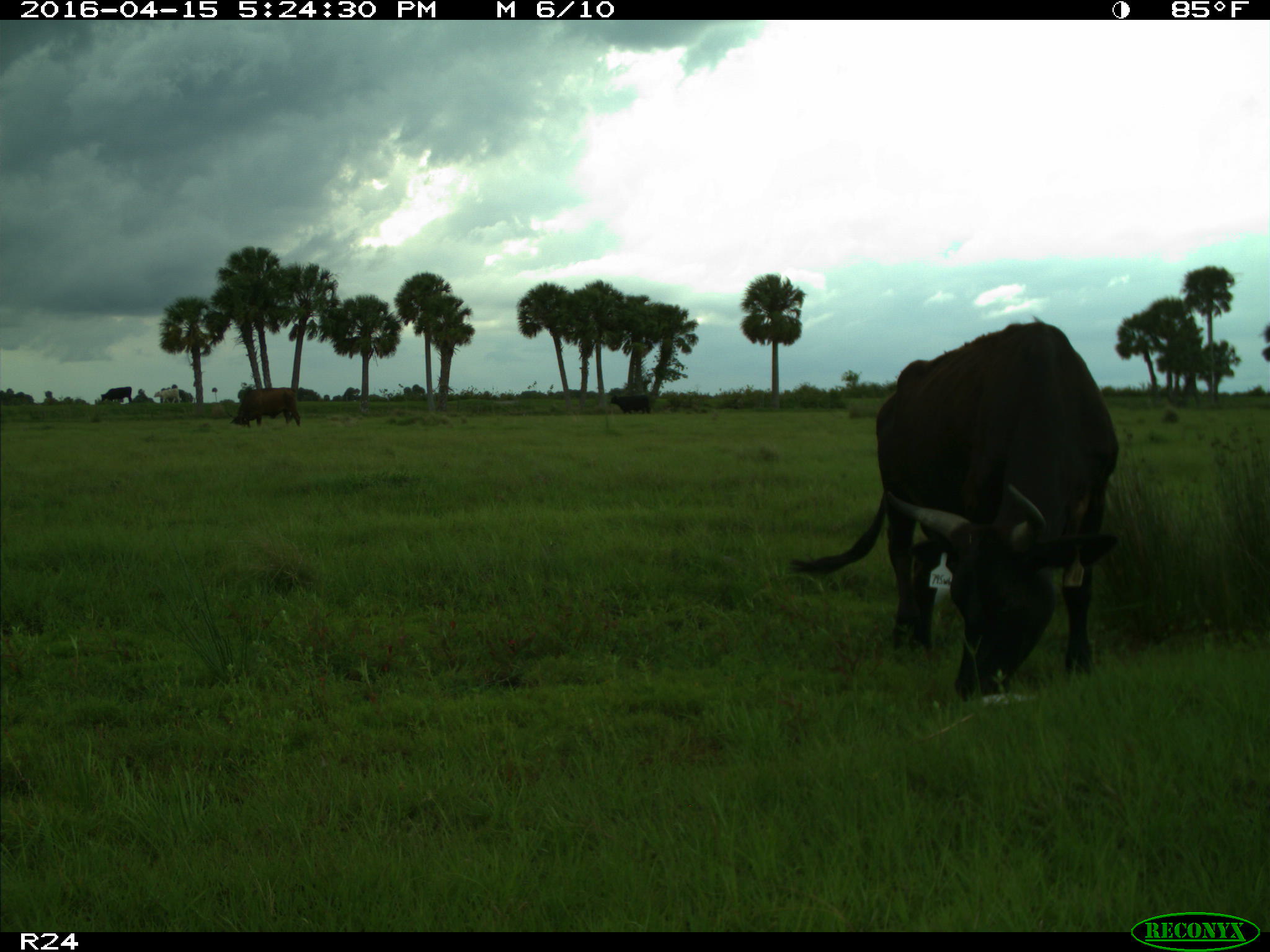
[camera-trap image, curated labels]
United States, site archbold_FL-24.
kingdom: Animalia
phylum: Chordata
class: Mammalia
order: Artiodactyla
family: Bovidae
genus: Bos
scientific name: Bos taurus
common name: domestic cow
Bos taurus (domestic cow).